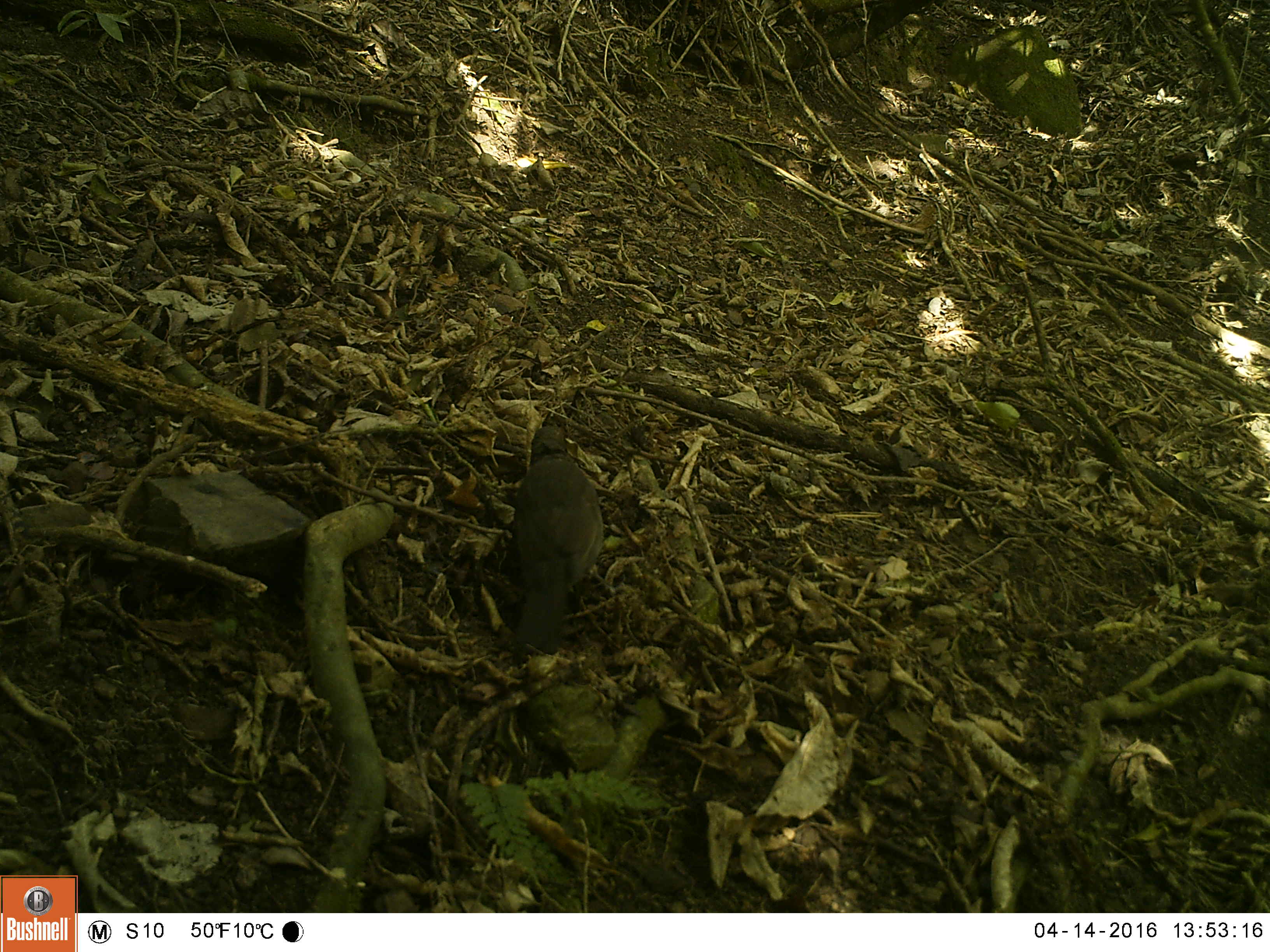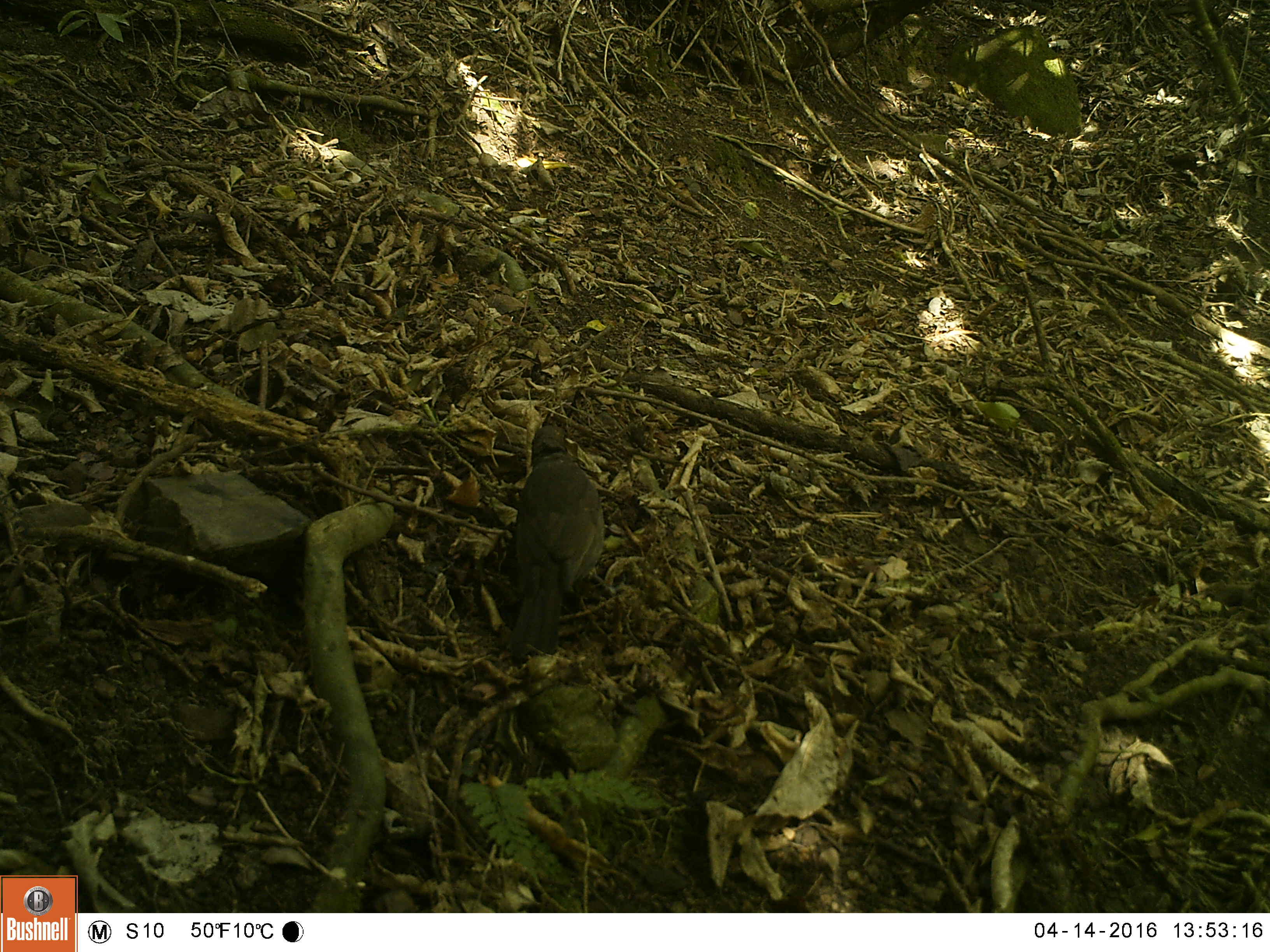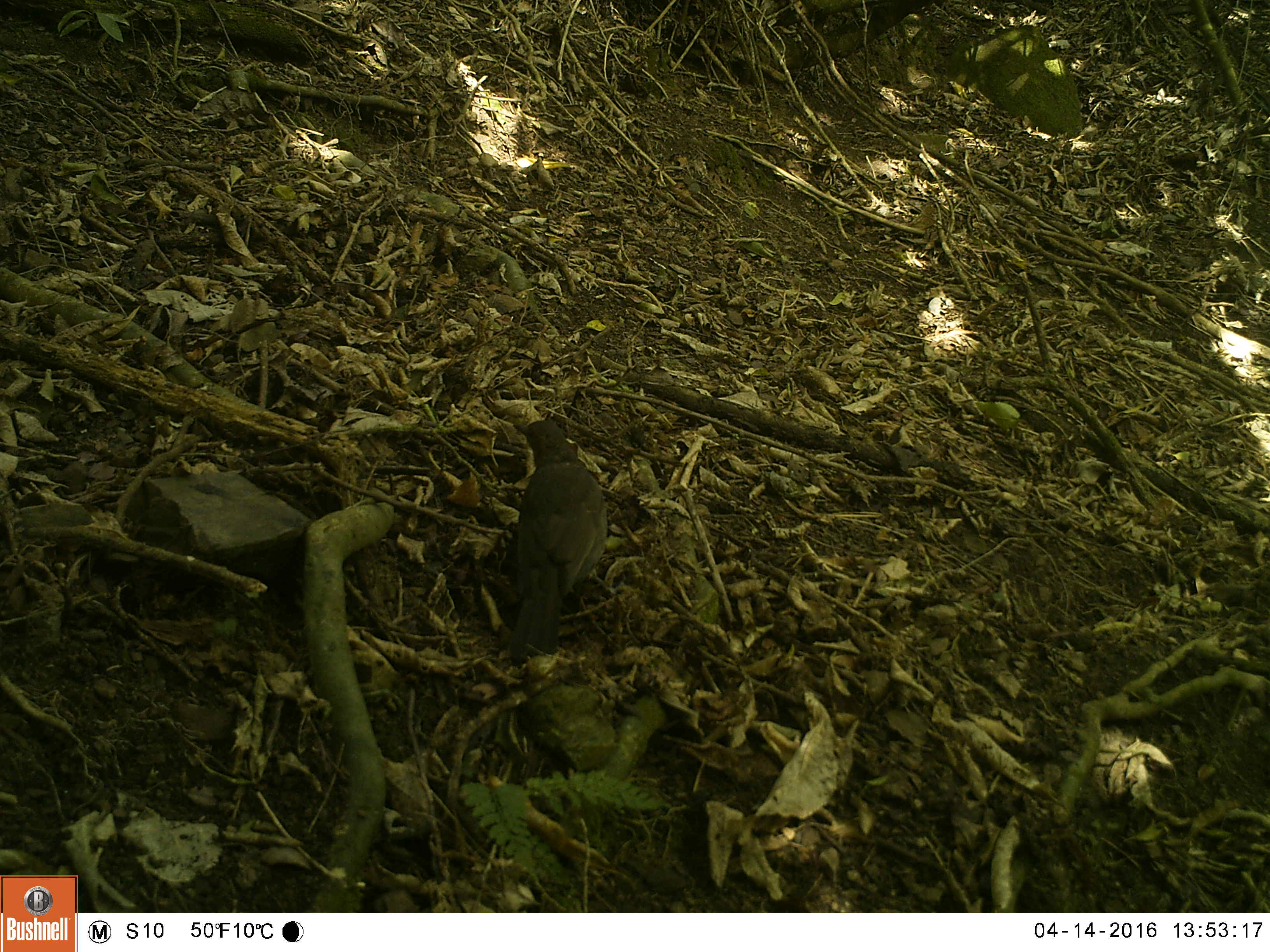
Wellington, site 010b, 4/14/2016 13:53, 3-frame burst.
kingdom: Animalia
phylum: Chordata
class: Aves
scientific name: Aves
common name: bird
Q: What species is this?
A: Bird (Aves).